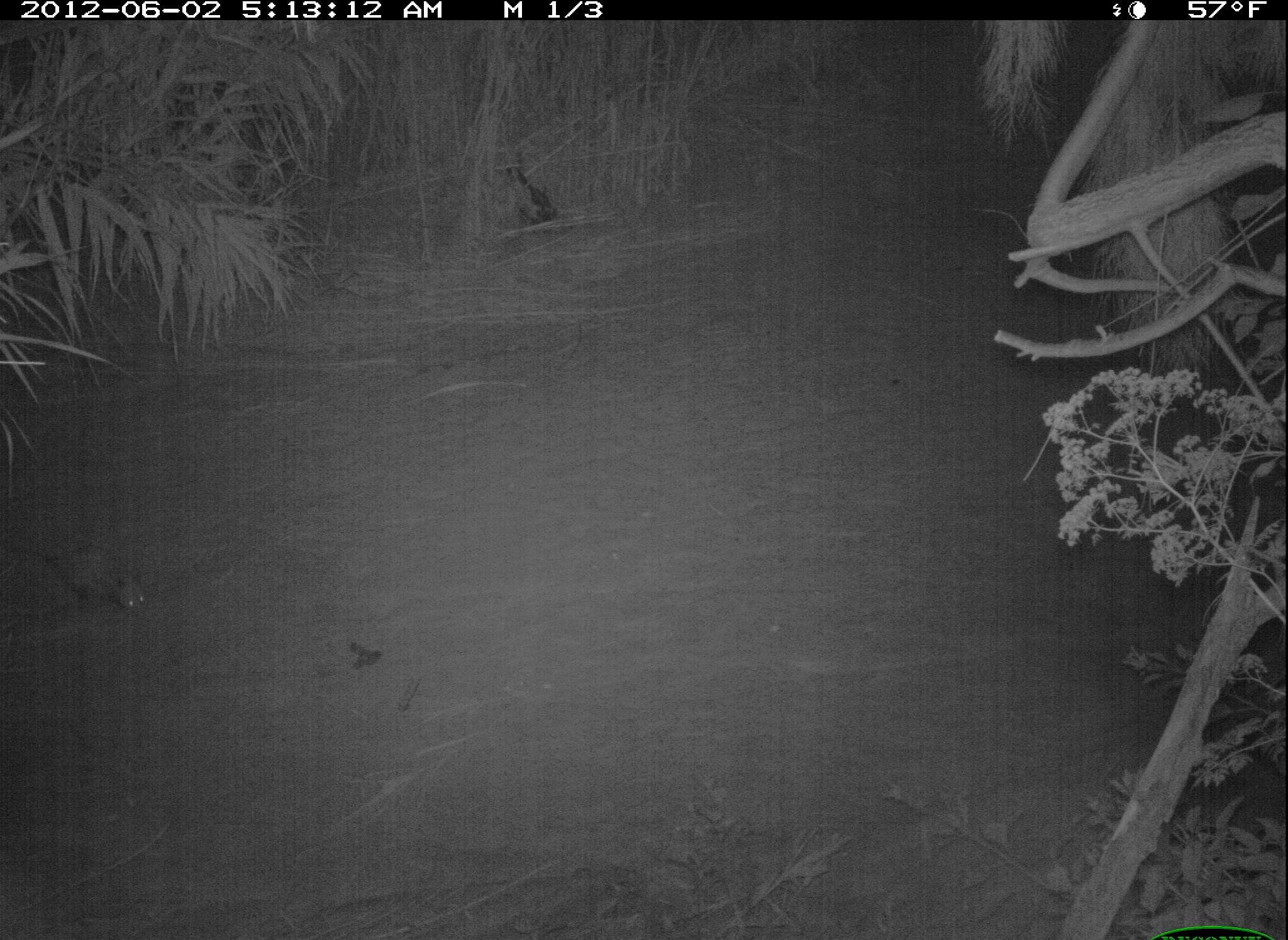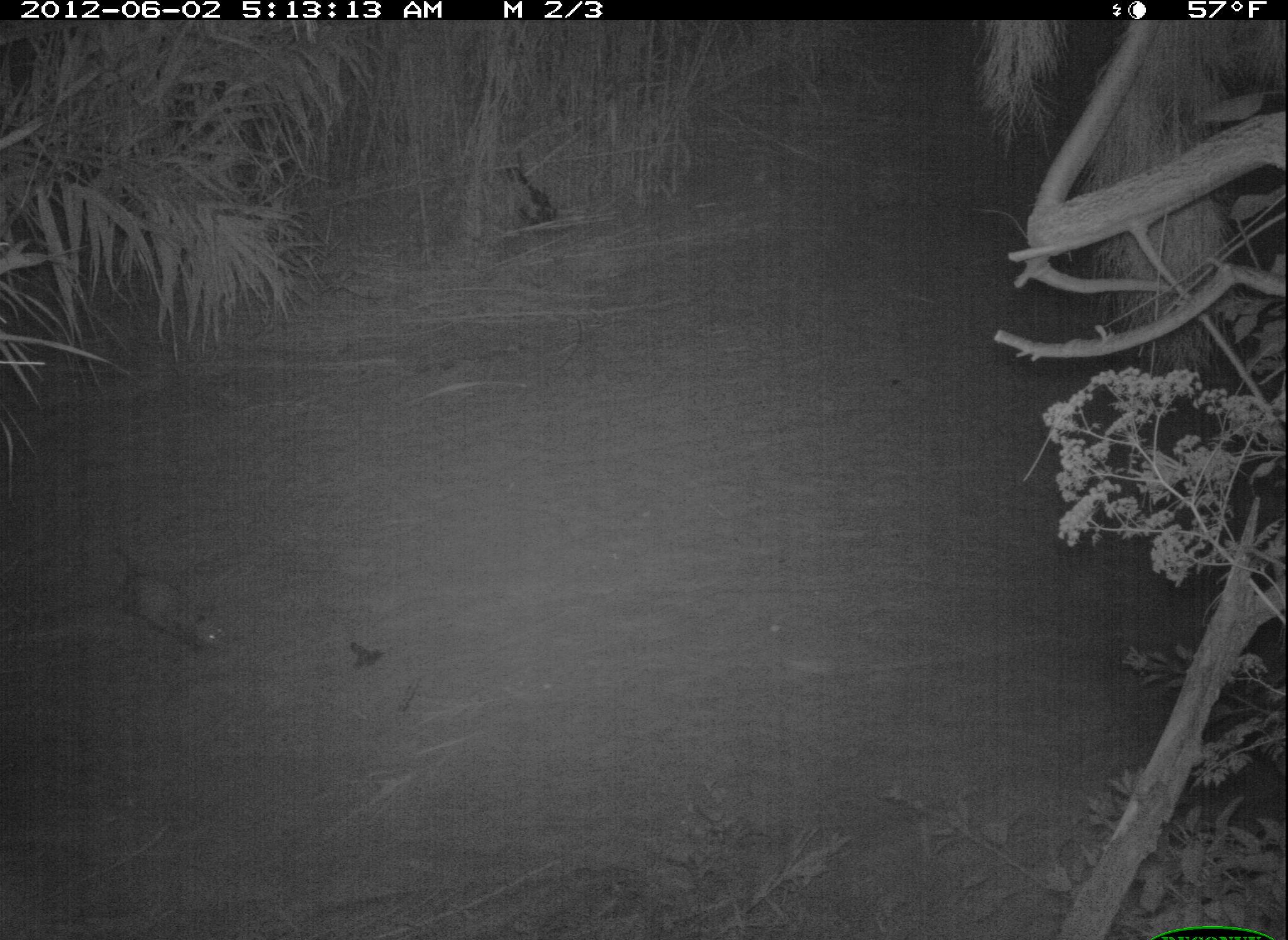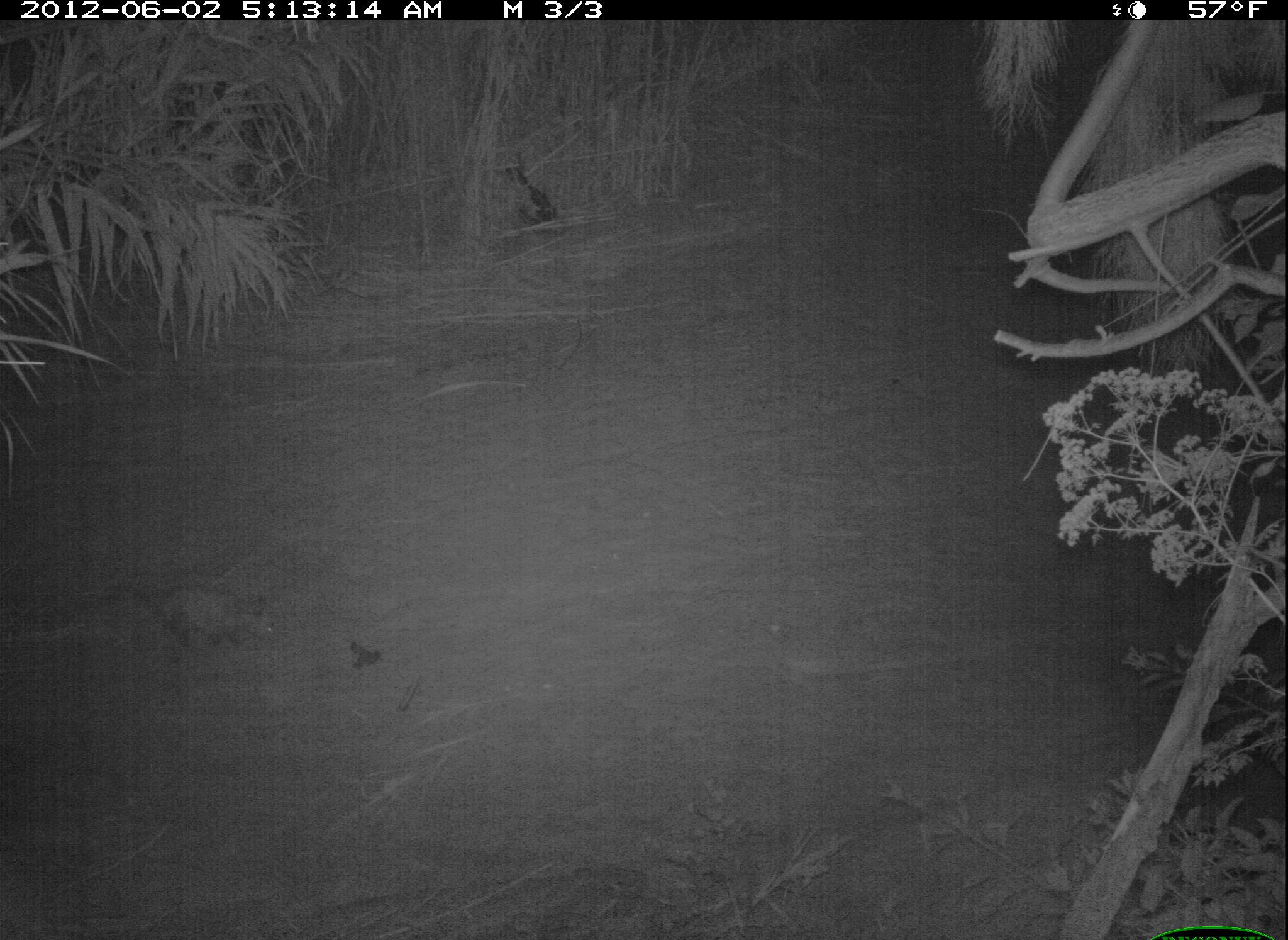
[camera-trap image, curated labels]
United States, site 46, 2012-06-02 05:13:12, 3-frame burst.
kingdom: Animalia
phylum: Chordata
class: Mammalia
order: Didelphimorphia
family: Didelphidae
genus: Didelphis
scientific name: Didelphis virginiana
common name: virginia opossum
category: opossum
Opossum (virginia opossum) (Didelphis virginiana).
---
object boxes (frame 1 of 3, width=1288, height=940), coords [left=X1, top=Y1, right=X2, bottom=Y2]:
opossum: [left=5, top=512, right=161, bottom=623]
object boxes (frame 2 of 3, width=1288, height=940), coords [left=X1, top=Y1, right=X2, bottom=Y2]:
opossum: [left=98, top=527, right=242, bottom=664]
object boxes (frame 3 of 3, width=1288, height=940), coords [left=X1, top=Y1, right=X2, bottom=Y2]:
opossum: [left=130, top=562, right=303, bottom=659]